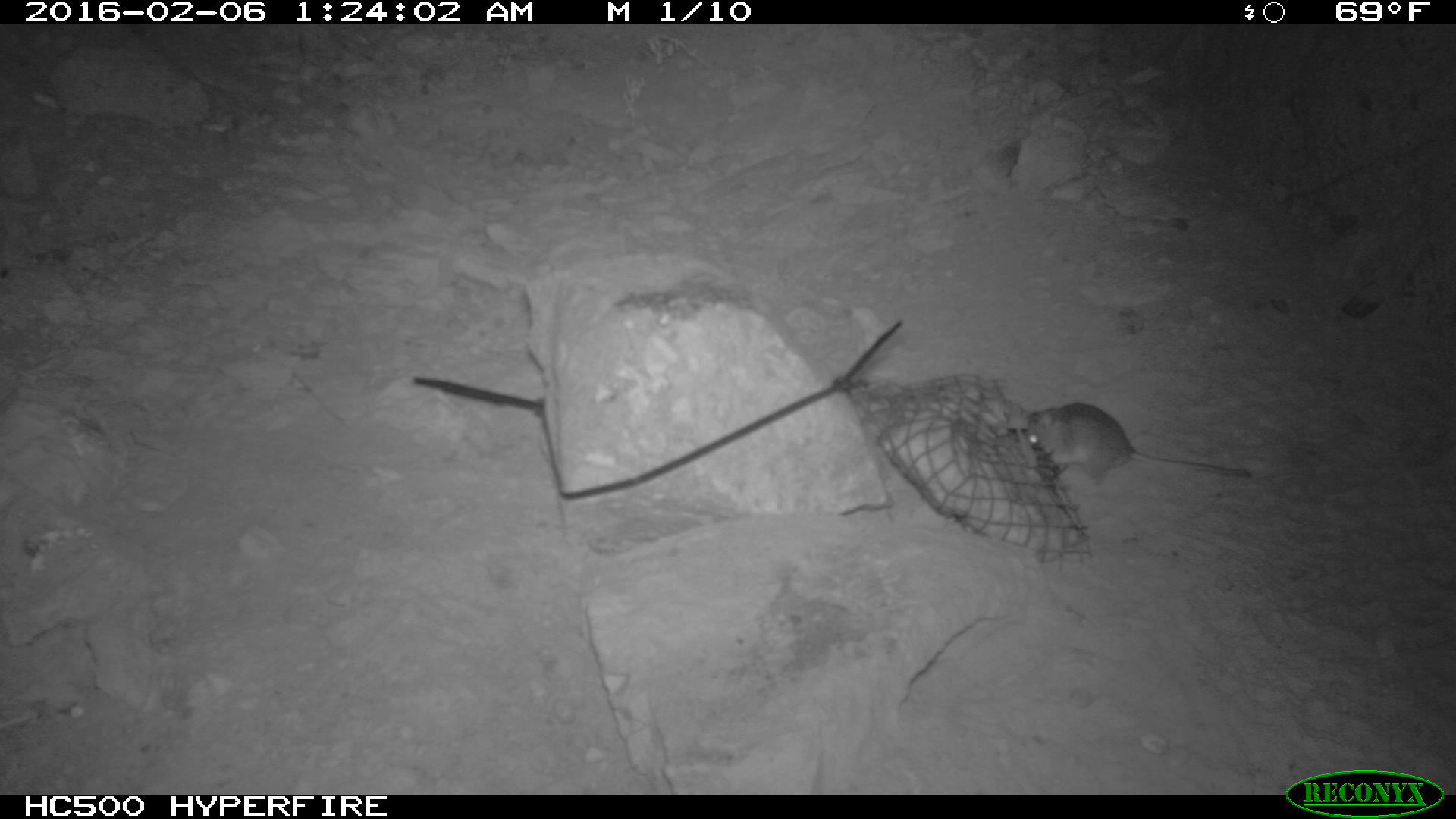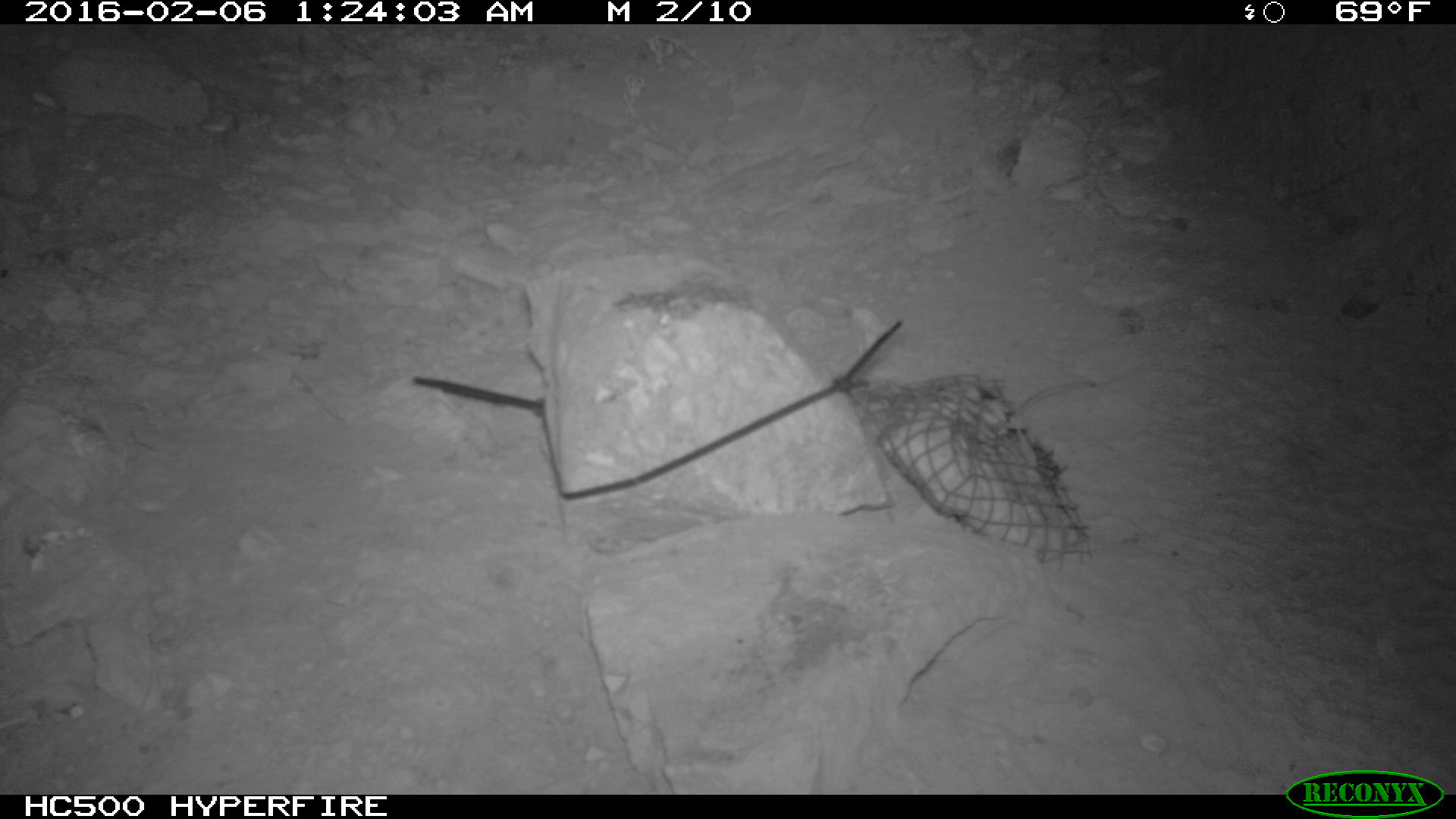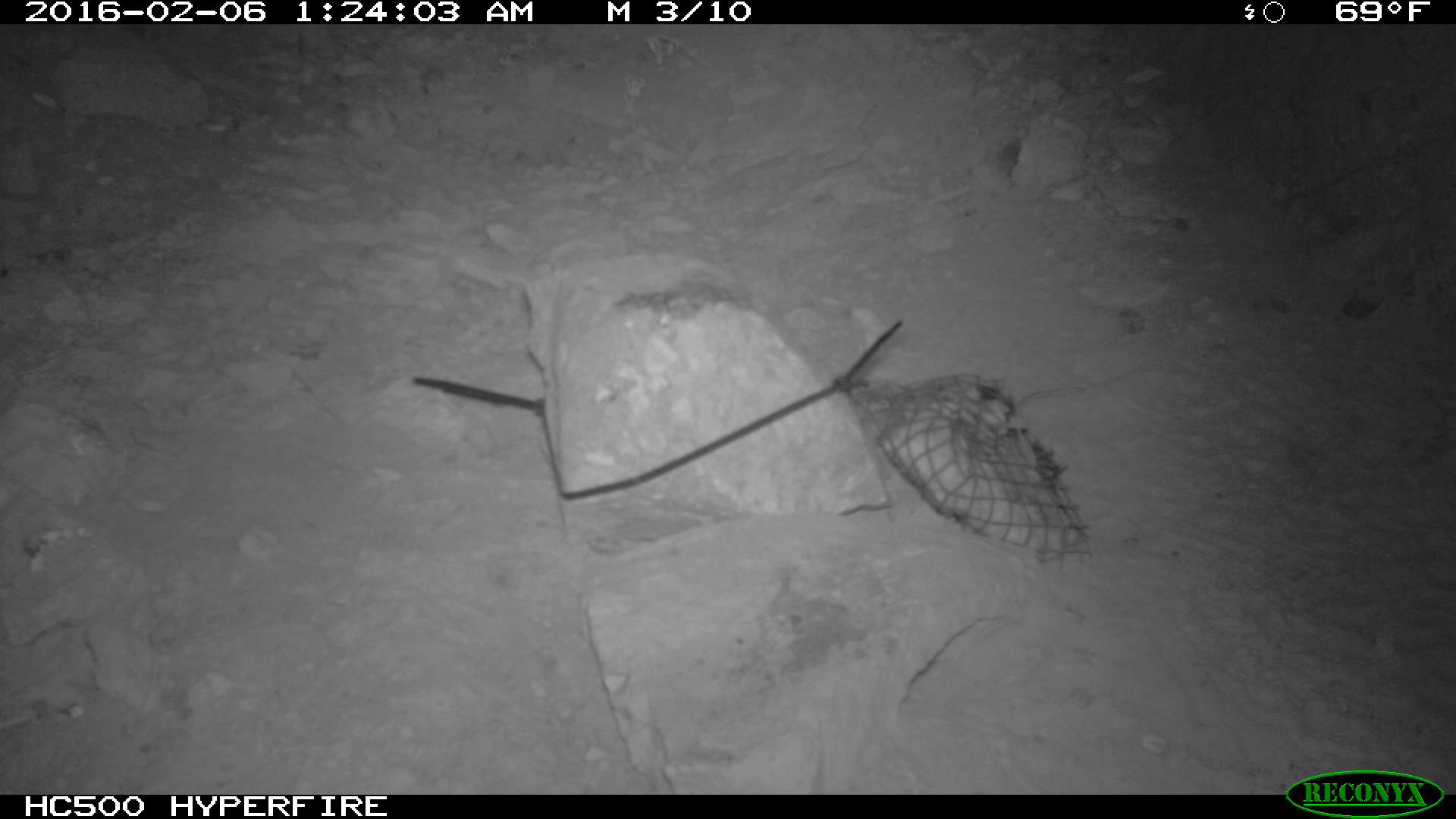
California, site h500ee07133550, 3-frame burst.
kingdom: Animalia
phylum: Chordata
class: Mammalia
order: Rodentia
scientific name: Rodentia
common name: rodent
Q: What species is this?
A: Rodent (Rodentia).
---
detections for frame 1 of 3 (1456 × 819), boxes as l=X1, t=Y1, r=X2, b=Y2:
rodent: l=1026, t=401, r=1251, b=486